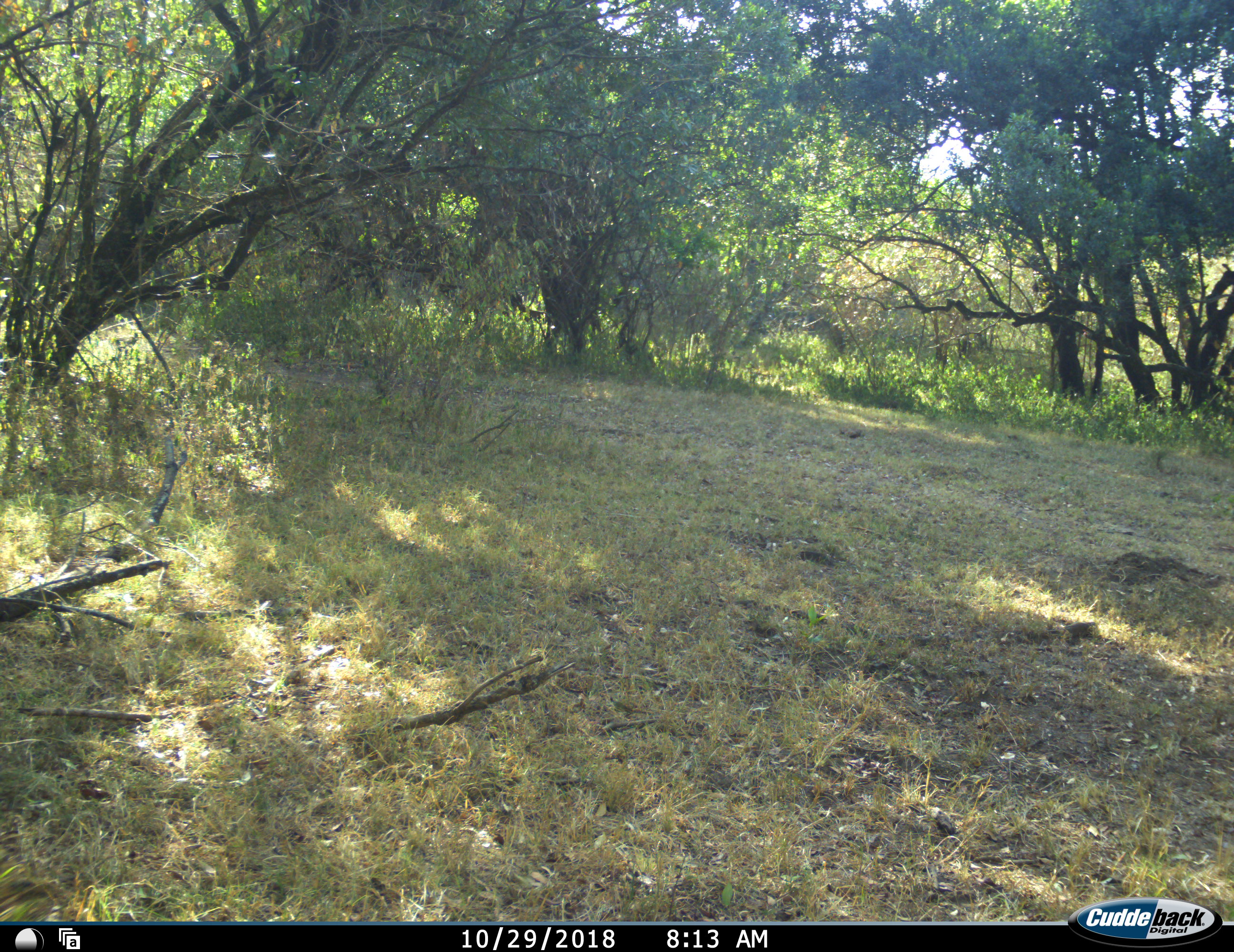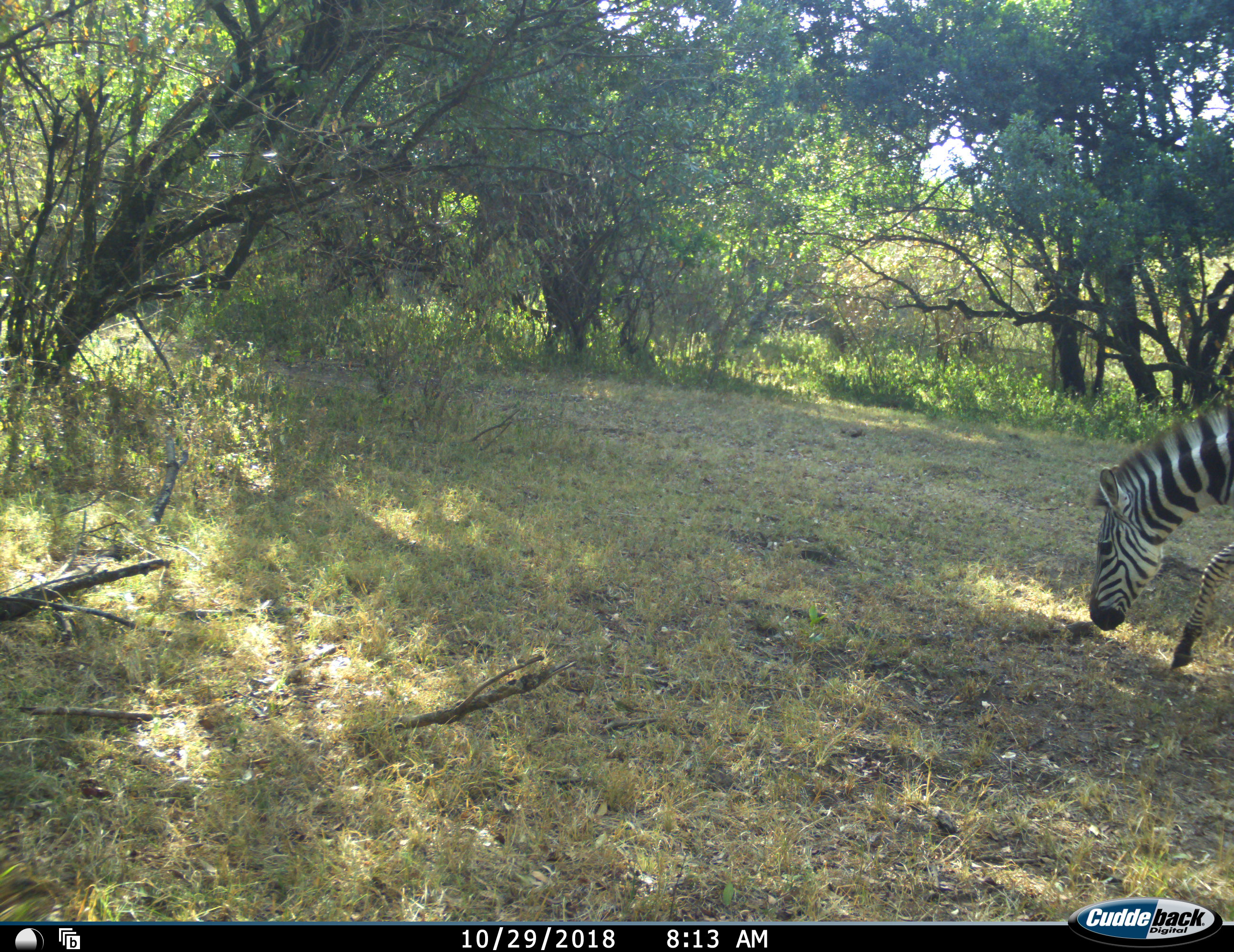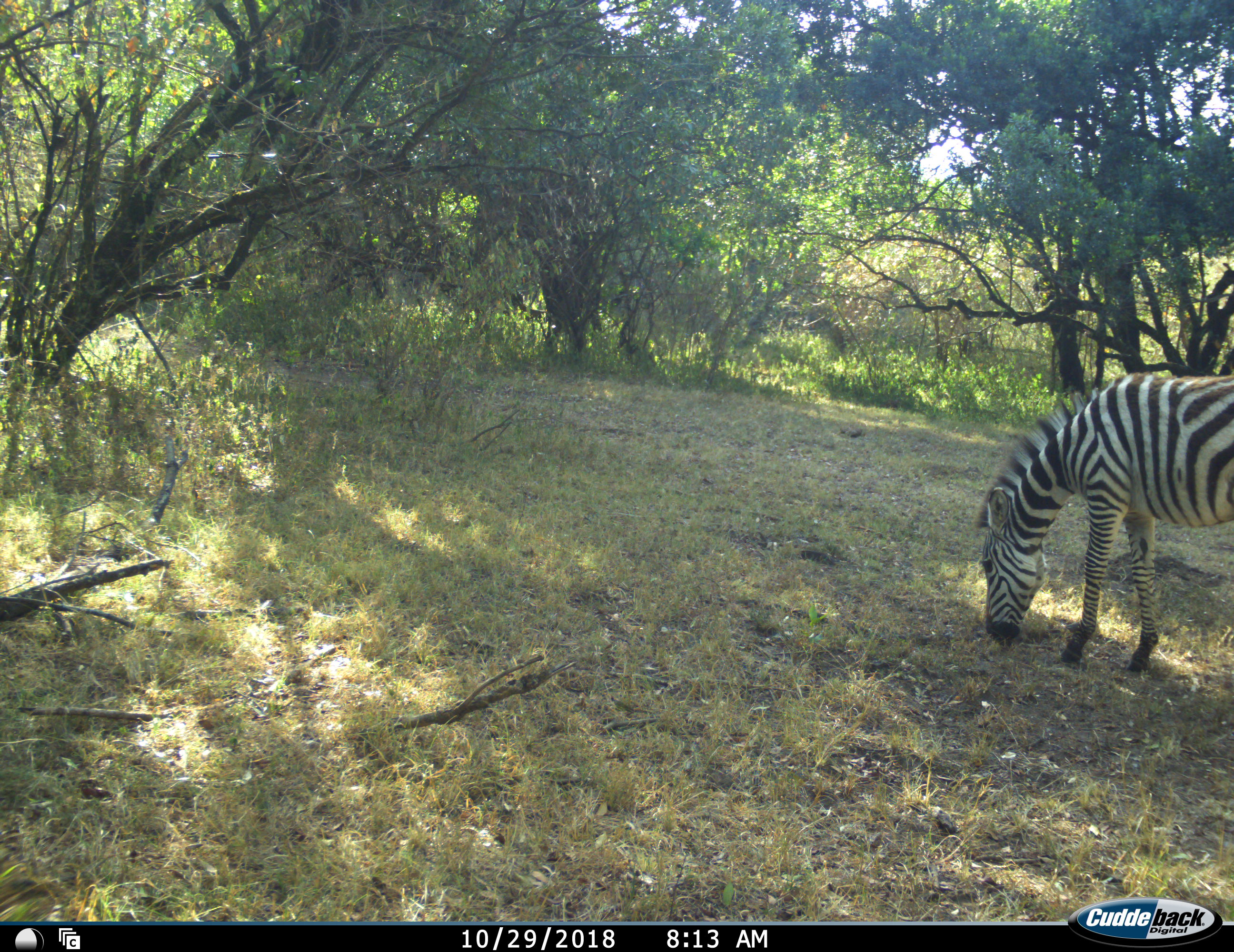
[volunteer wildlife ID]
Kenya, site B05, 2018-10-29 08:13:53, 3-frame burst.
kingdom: Animalia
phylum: Chordata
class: Mammalia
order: Perissodactyla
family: Equidae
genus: Equus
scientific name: Equus quagga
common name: plains zebra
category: zebra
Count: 1.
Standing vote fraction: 0%.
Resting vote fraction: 0%.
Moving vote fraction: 43%.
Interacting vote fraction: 0%.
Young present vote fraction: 0%.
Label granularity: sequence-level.